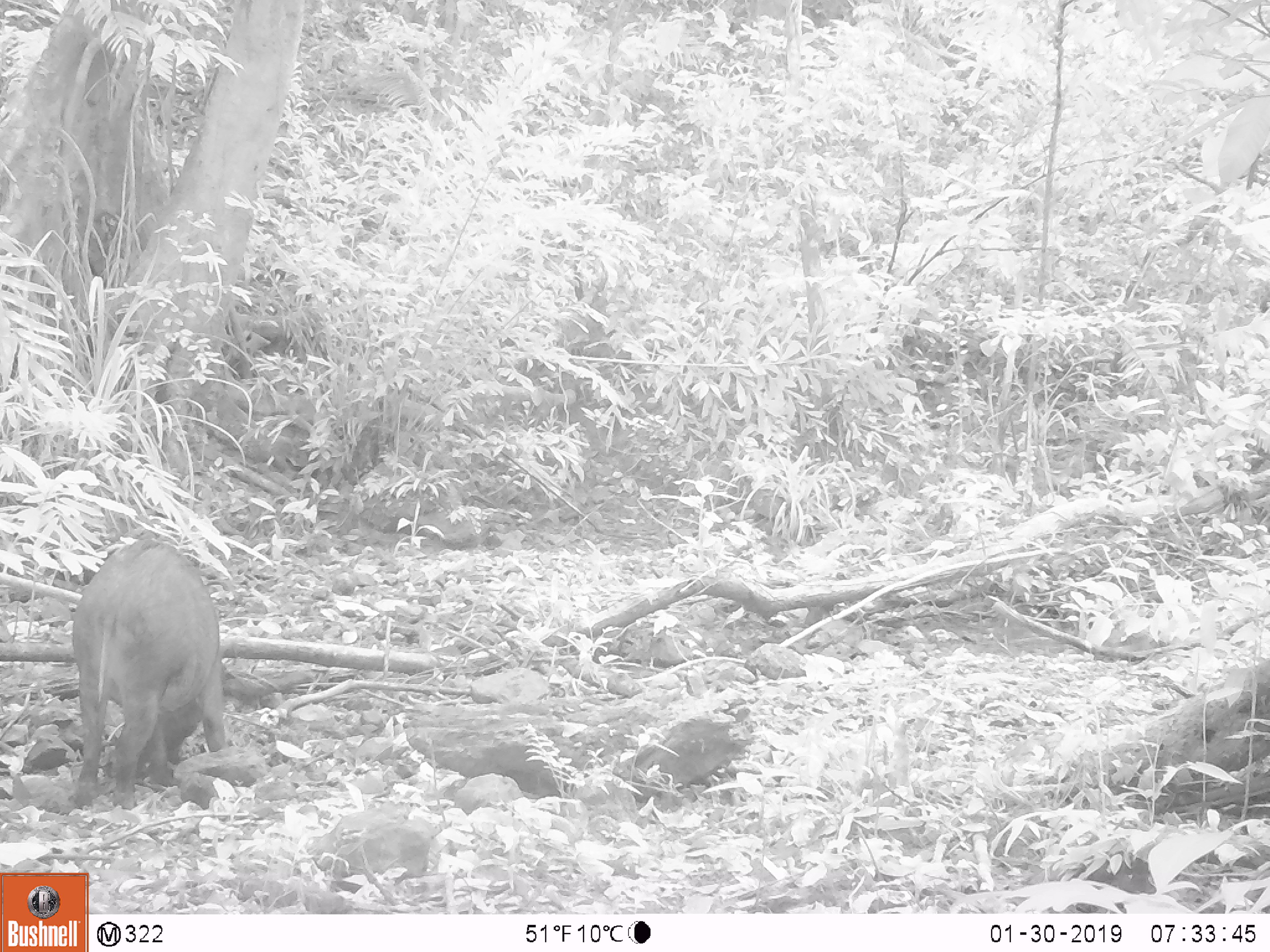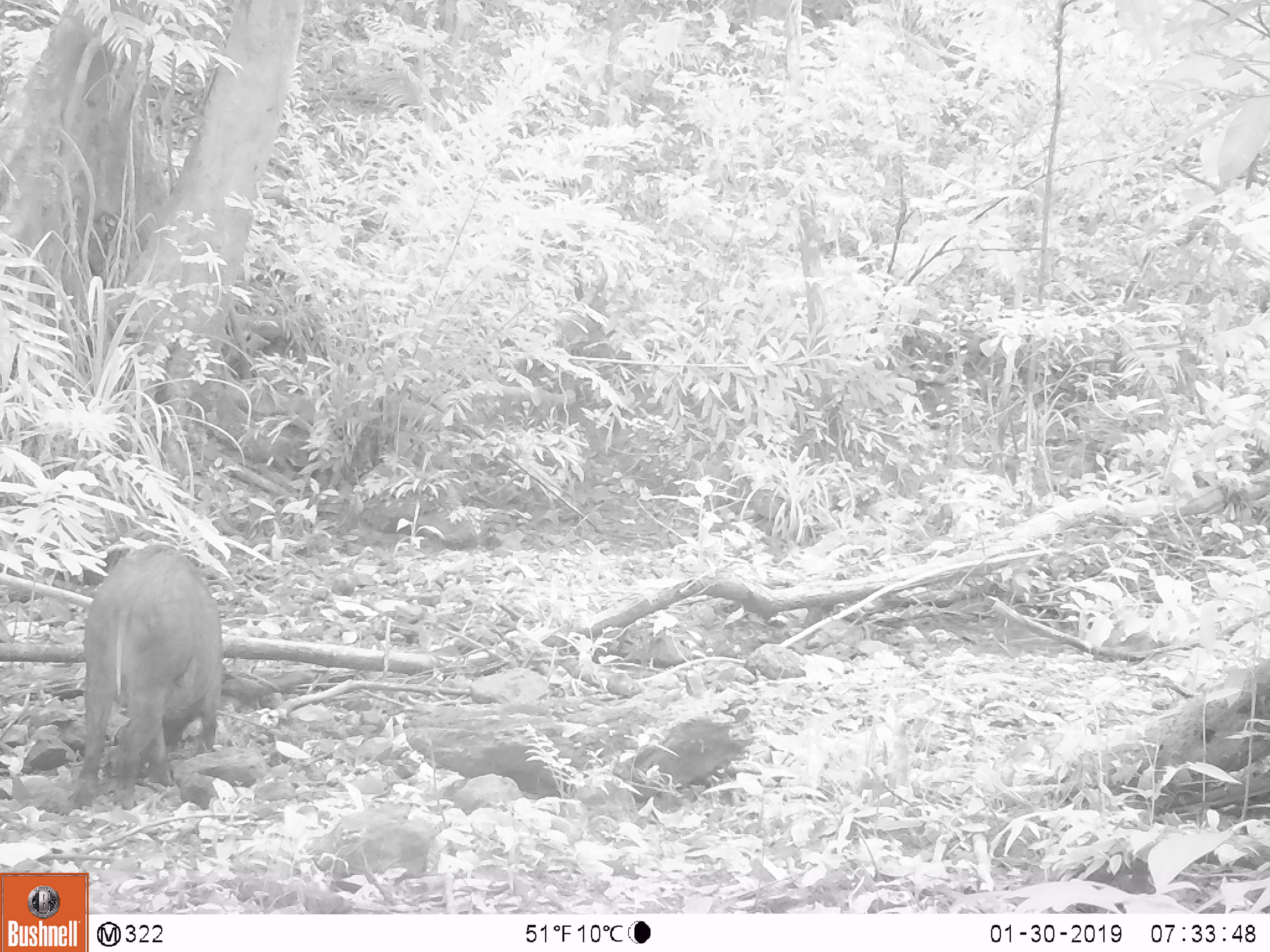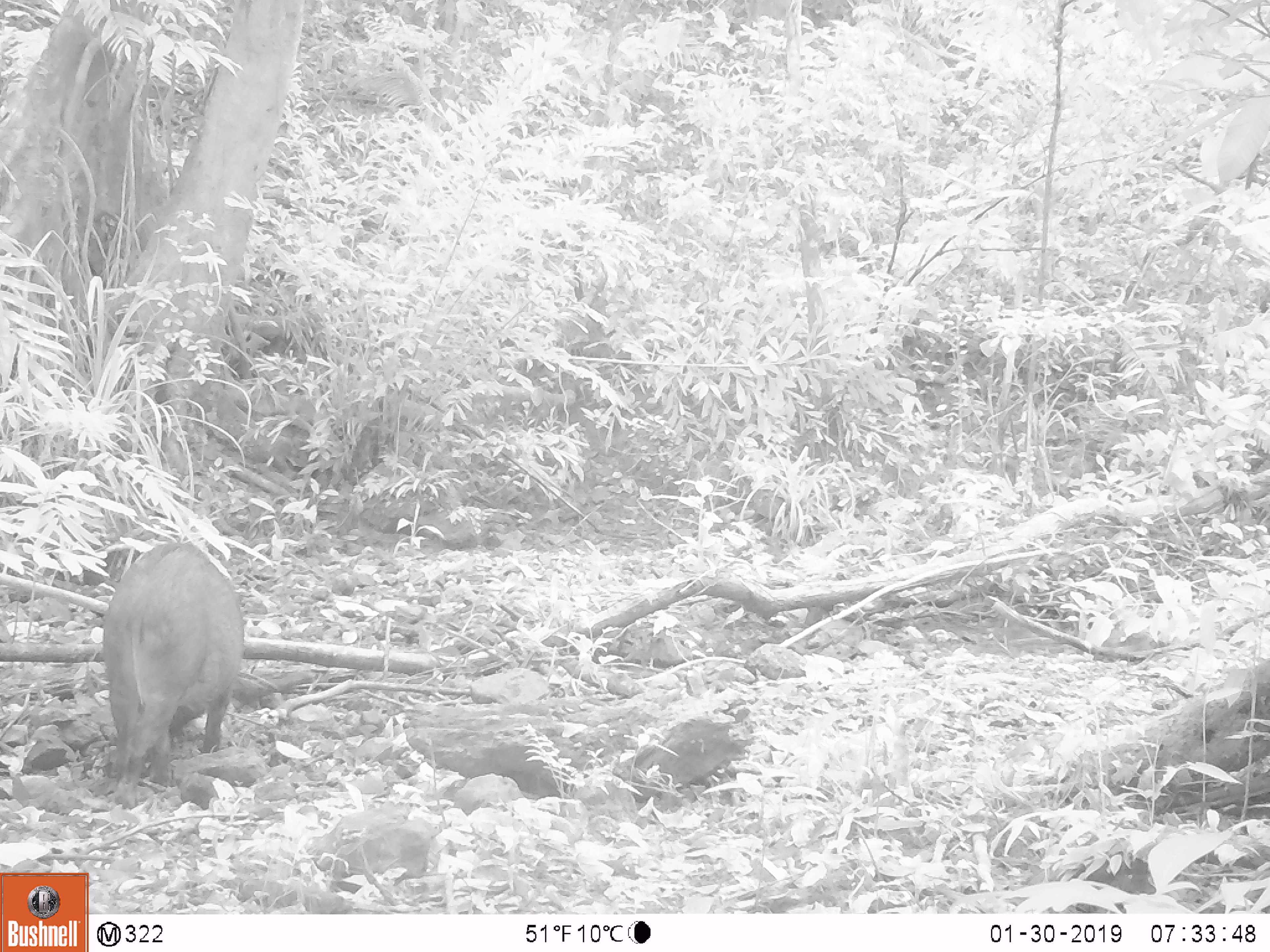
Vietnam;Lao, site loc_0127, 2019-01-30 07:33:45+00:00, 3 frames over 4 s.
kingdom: Animalia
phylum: Chordata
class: Mammalia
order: Artiodactyla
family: Suidae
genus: Sus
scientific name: Sus scrofa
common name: eurasian wild pig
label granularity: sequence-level